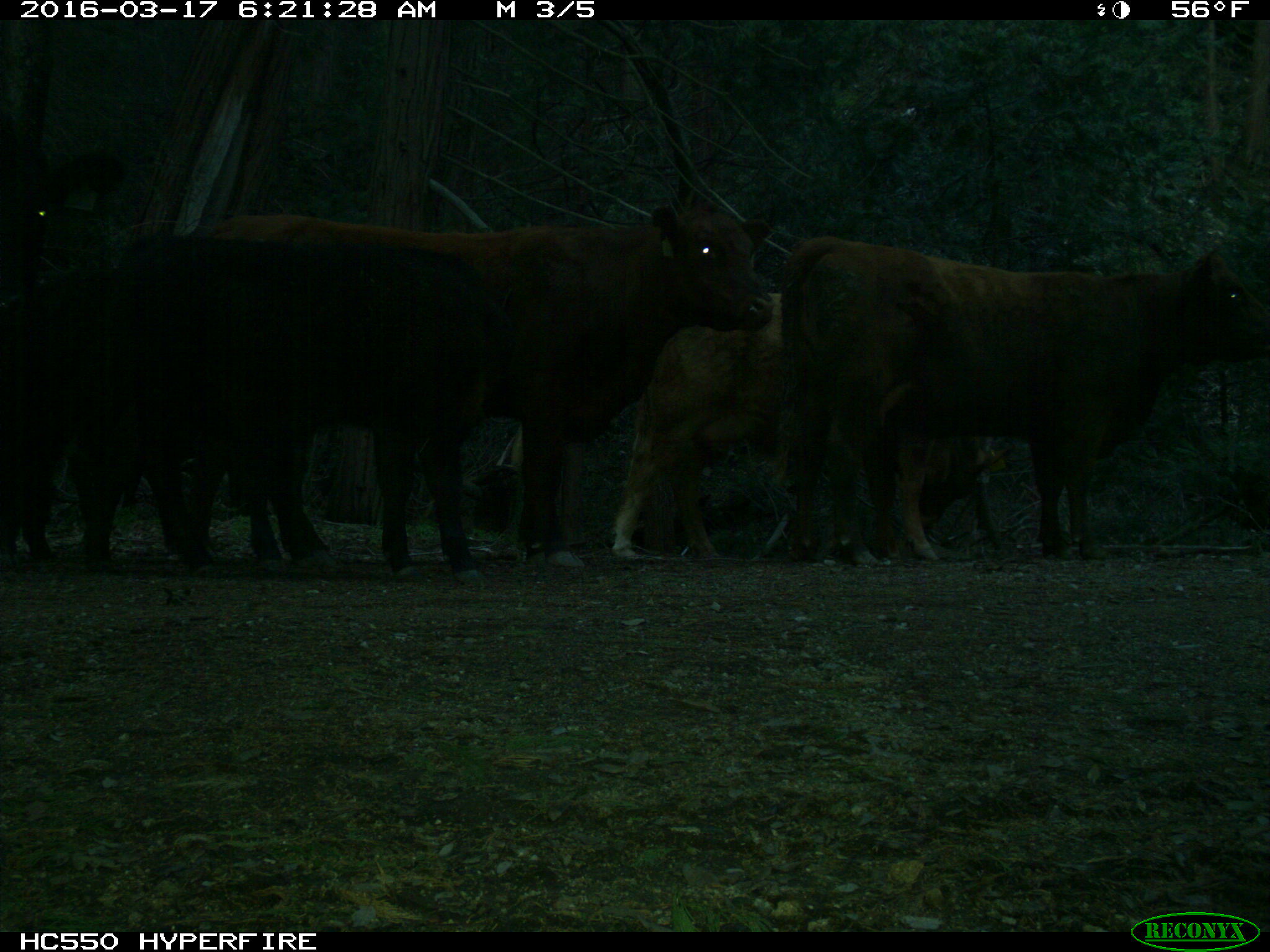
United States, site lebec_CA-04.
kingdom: Animalia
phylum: Chordata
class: Mammalia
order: Artiodactyla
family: Bovidae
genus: Bos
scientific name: Bos taurus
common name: domestic cow